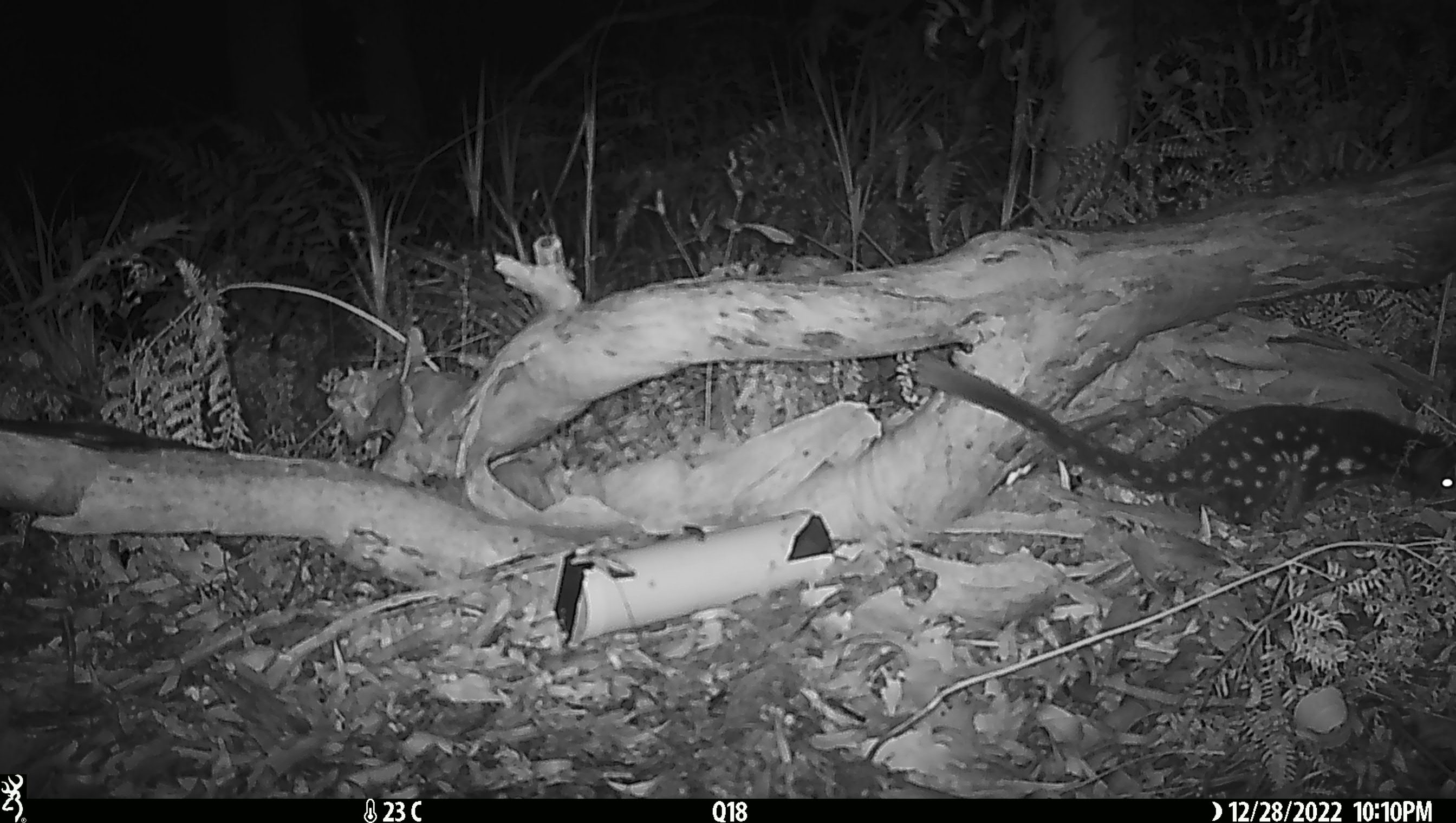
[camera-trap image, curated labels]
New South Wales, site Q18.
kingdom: Animalia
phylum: Chordata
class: Mammalia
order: Dasyuromorphia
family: Dasyuridae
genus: Dasyurus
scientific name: Dasyurus maculatus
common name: spotted-tailed quoll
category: quoll